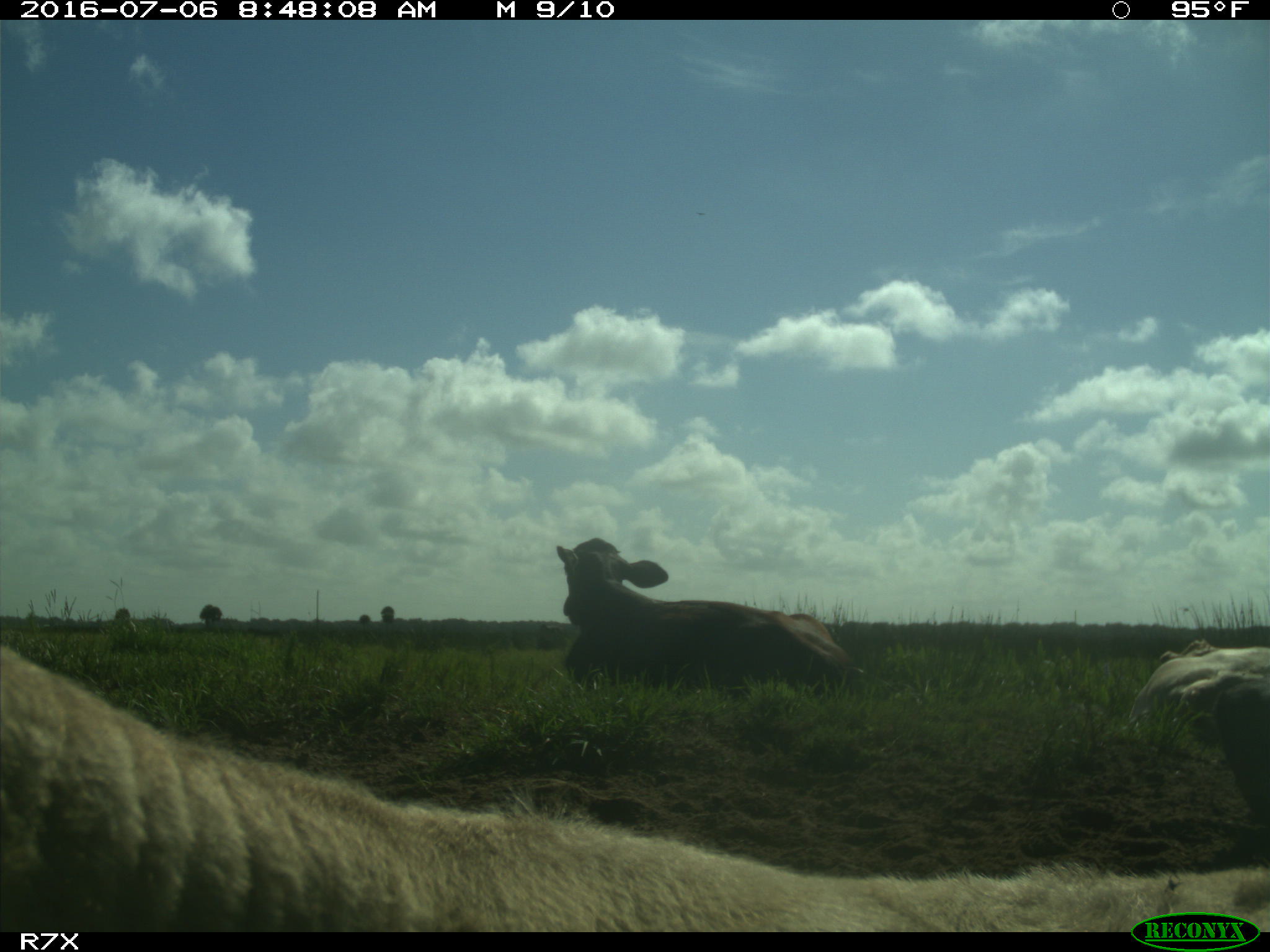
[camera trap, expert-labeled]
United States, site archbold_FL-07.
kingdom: Animalia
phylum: Chordata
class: Mammalia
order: Artiodactyla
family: Bovidae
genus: Bos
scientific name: Bos taurus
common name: domestic cow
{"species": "Bos taurus (domestic cow)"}